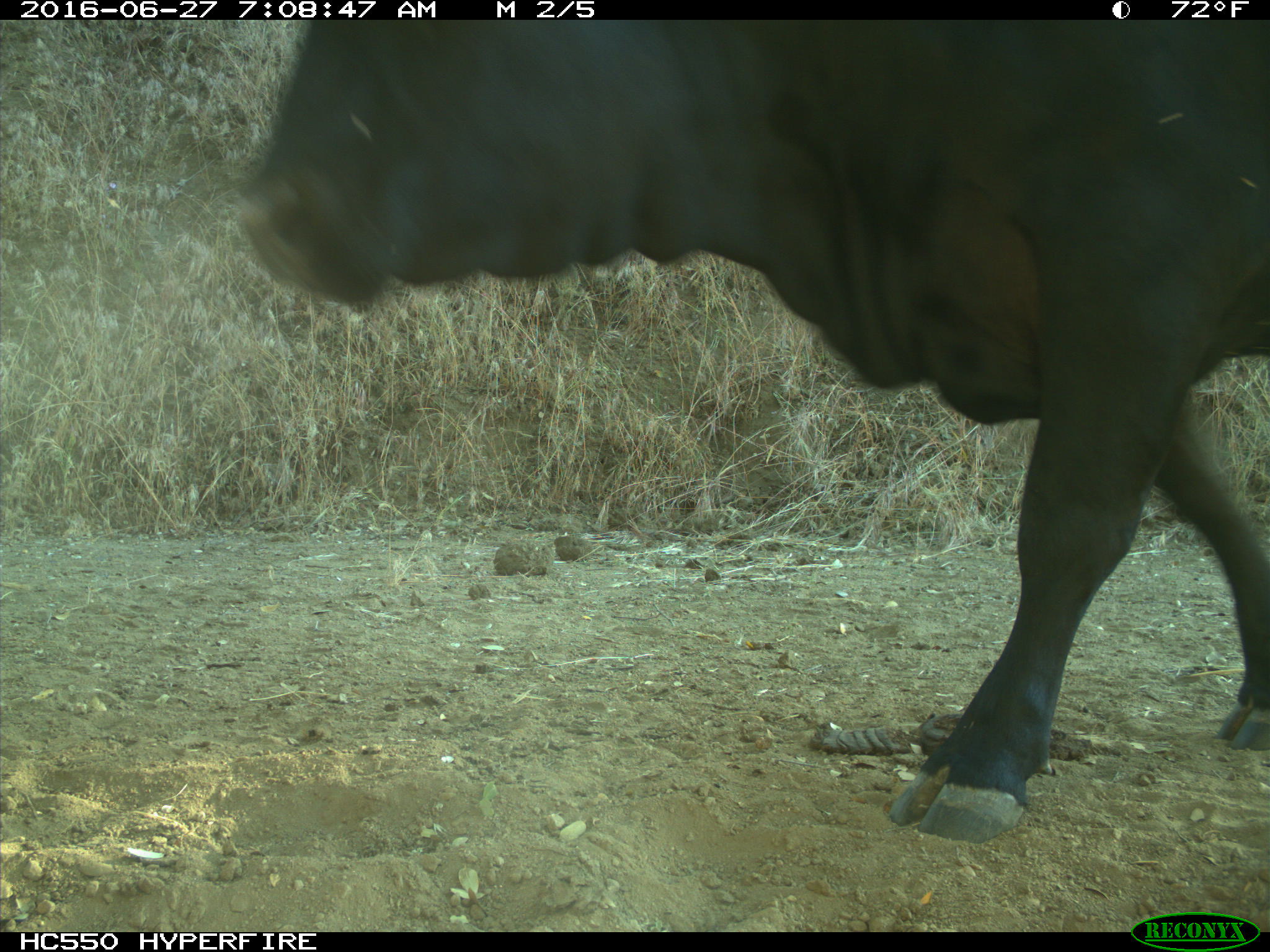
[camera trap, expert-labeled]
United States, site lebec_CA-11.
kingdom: Animalia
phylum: Chordata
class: Mammalia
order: Artiodactyla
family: Bovidae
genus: Bos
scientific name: Bos taurus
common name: domestic cow